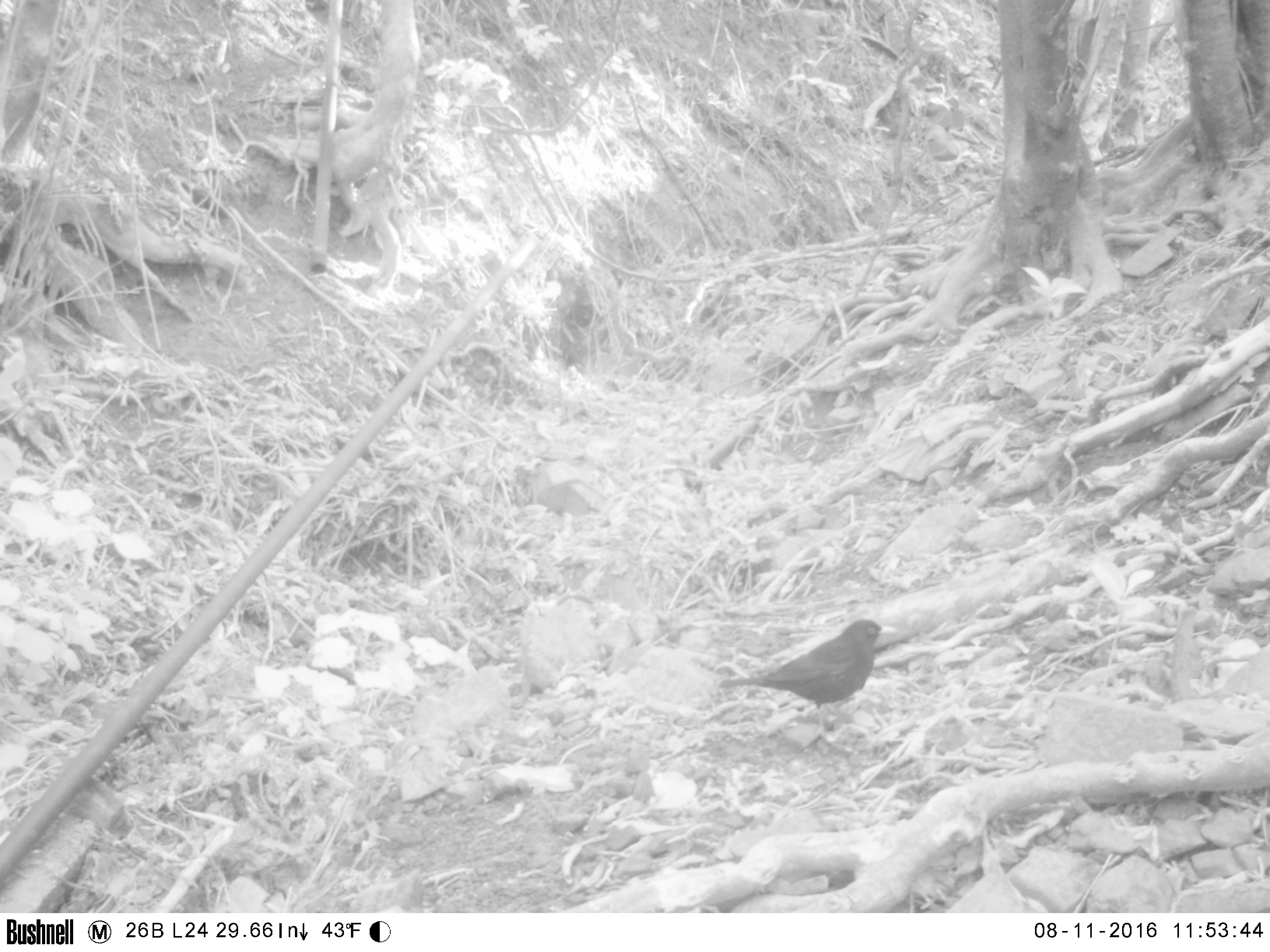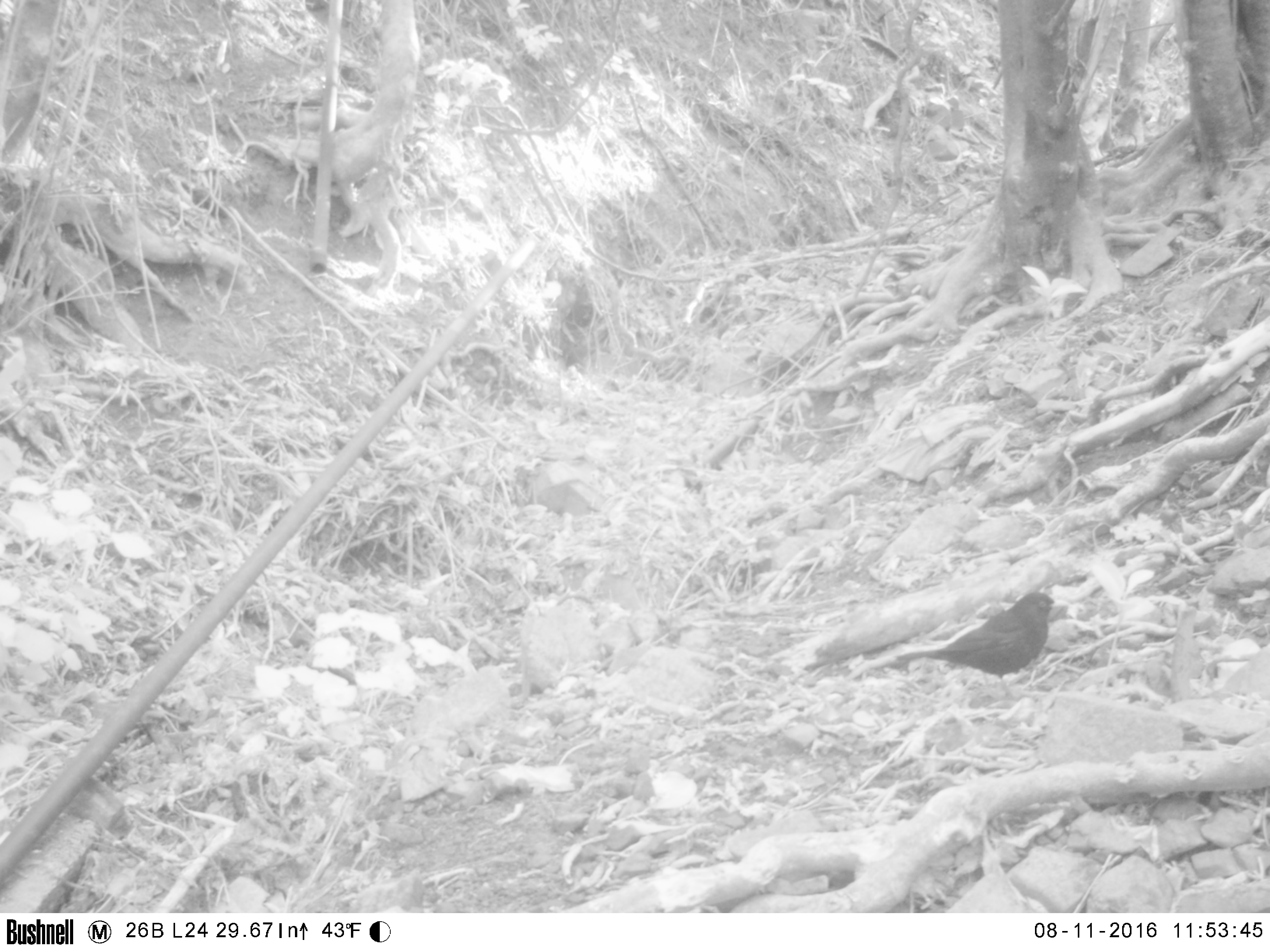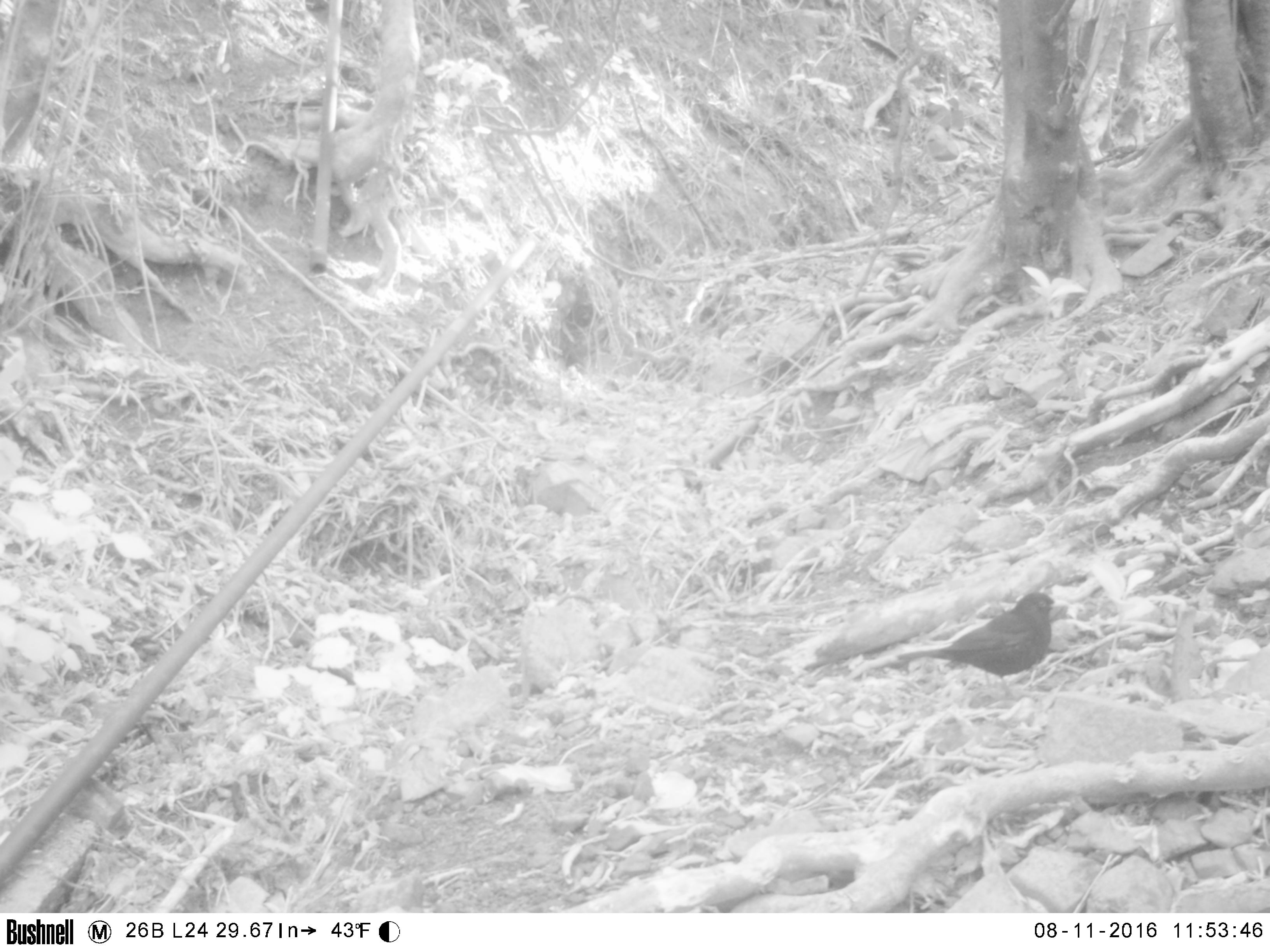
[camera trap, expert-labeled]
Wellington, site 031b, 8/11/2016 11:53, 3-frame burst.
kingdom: Animalia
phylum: Chordata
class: Aves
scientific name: Aves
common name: bird